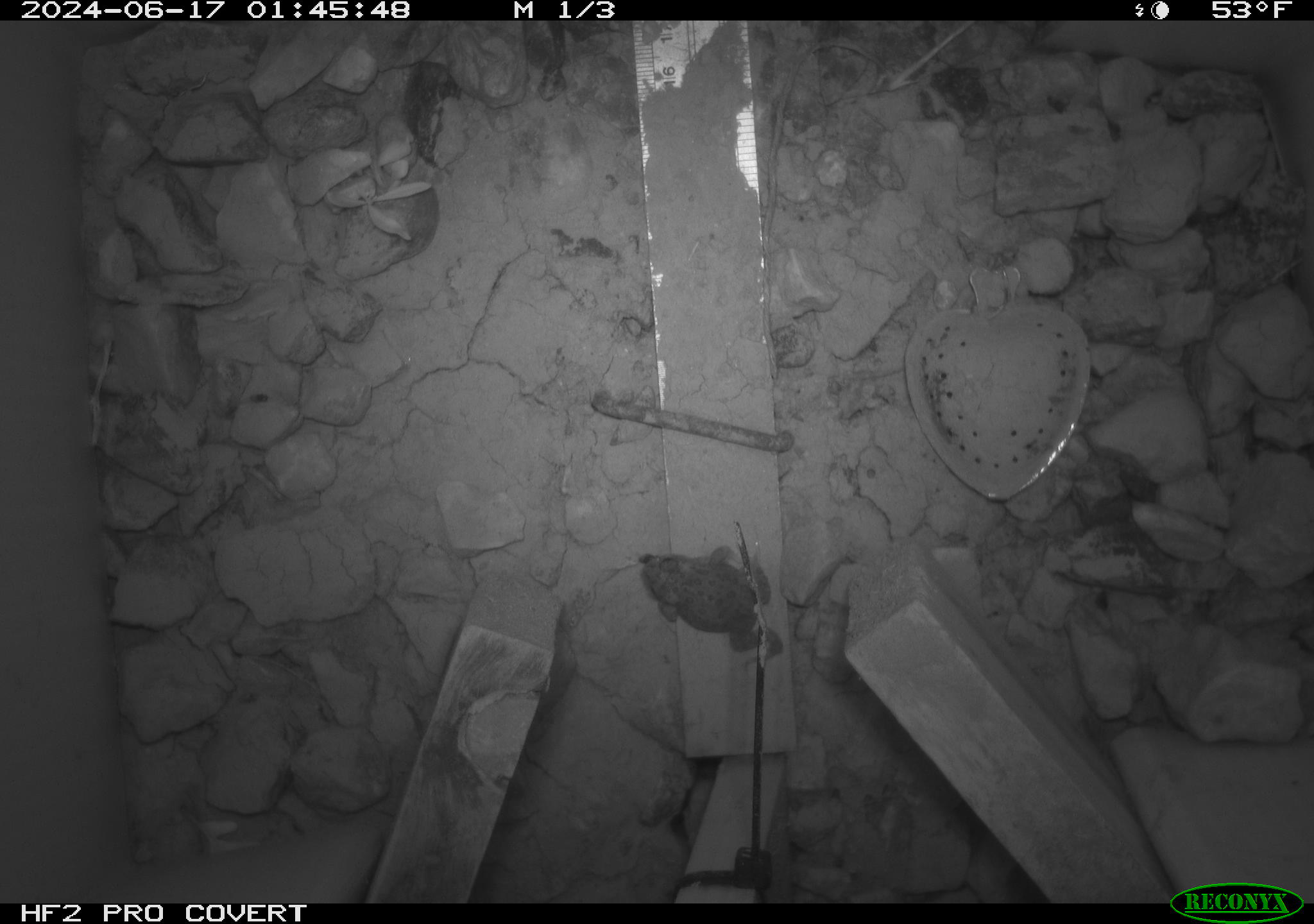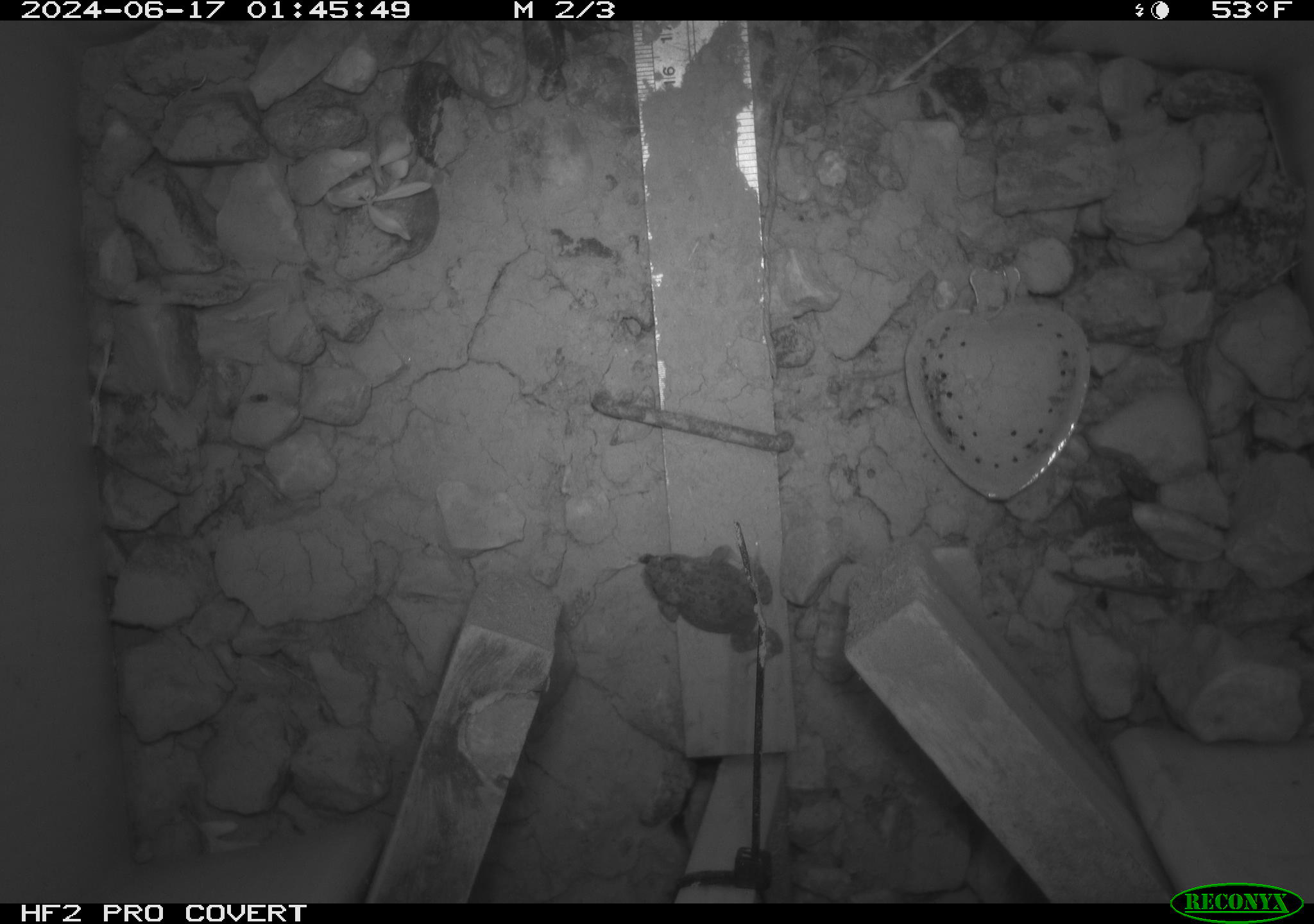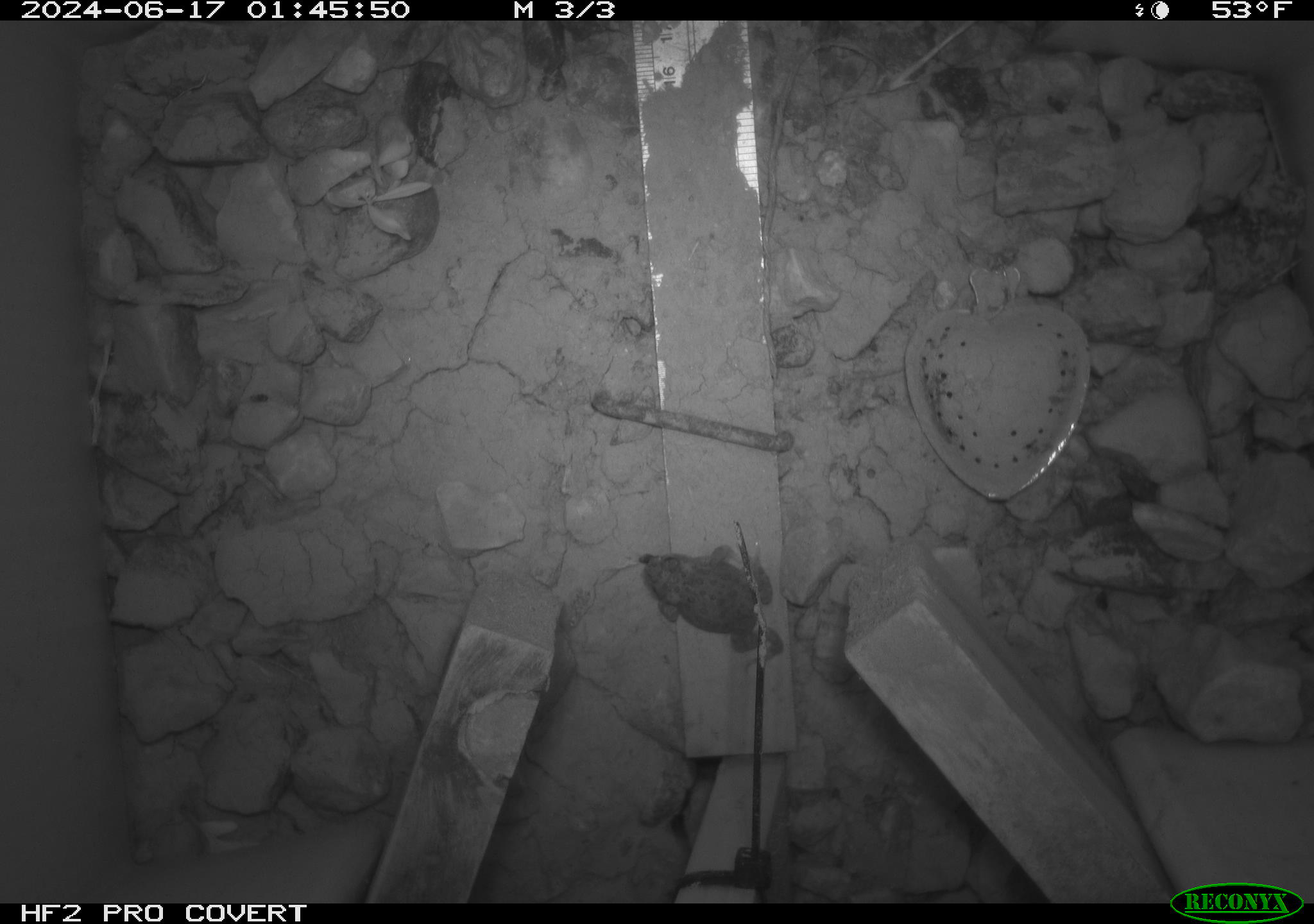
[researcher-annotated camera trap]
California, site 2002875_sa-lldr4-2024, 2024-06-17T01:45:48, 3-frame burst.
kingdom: Animalia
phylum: Chordata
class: Amphibia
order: Anura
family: Bufonidae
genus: Anaxyrus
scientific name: Anaxyrus boreas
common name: western toad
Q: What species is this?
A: Western toad (Anaxyrus boreas).